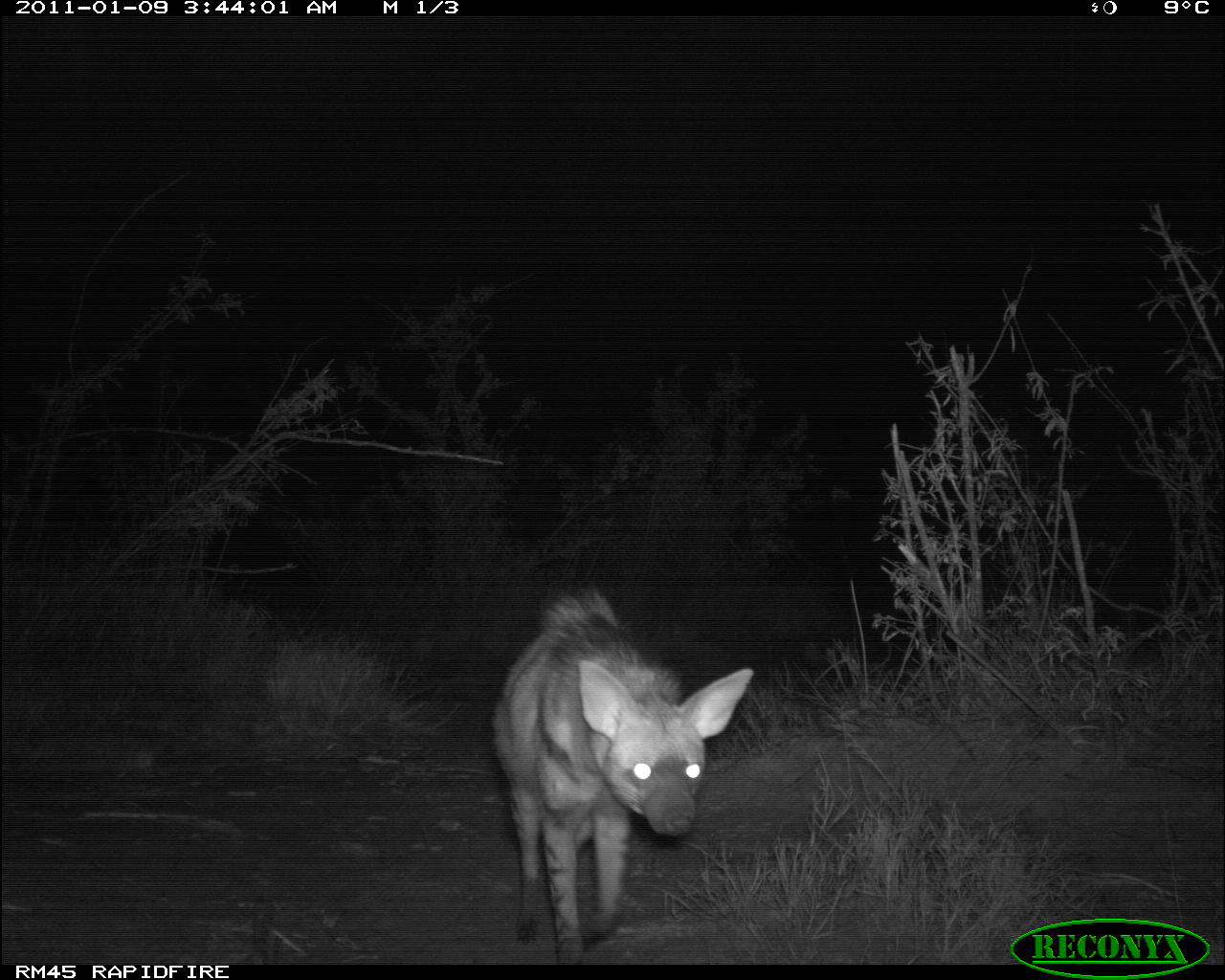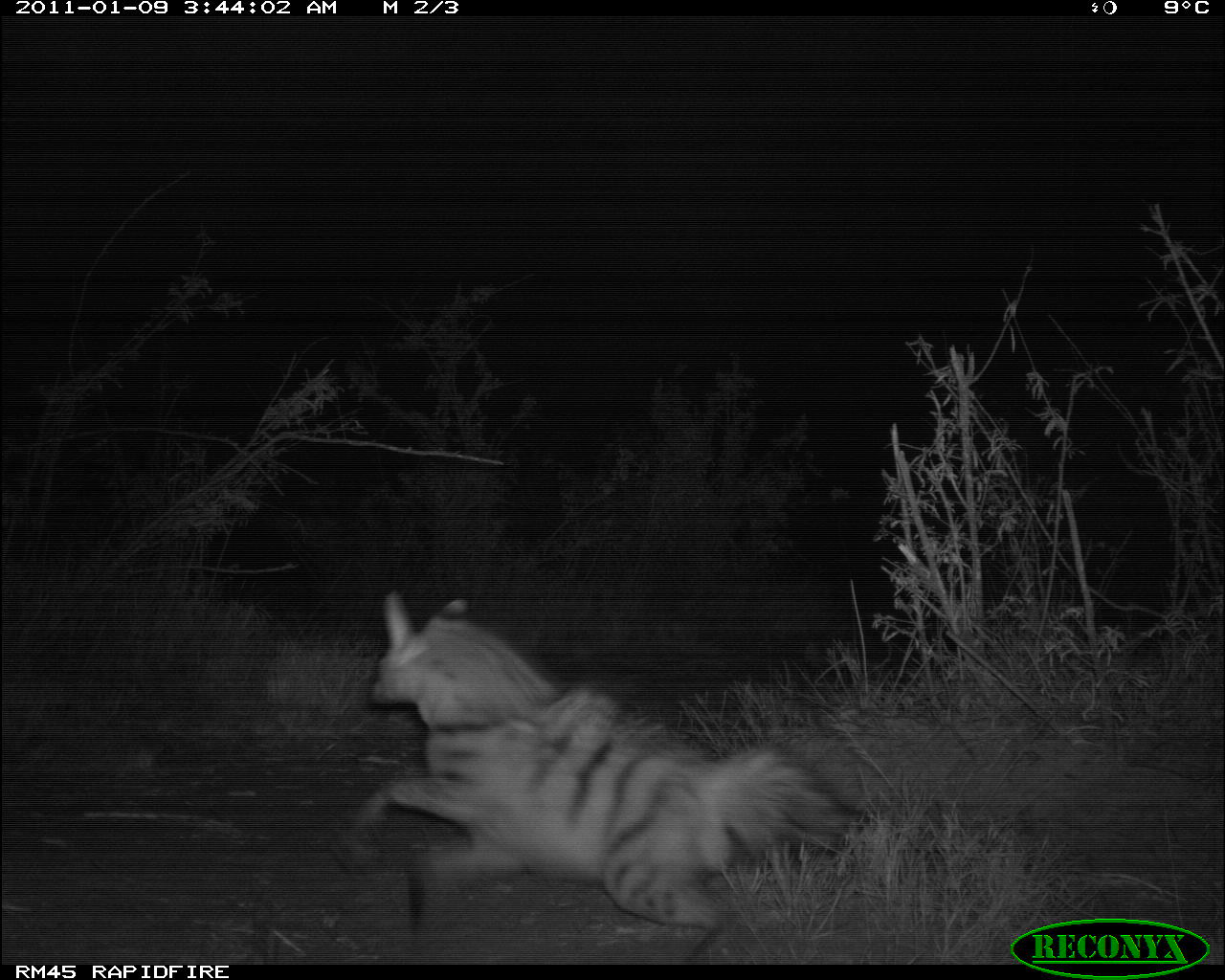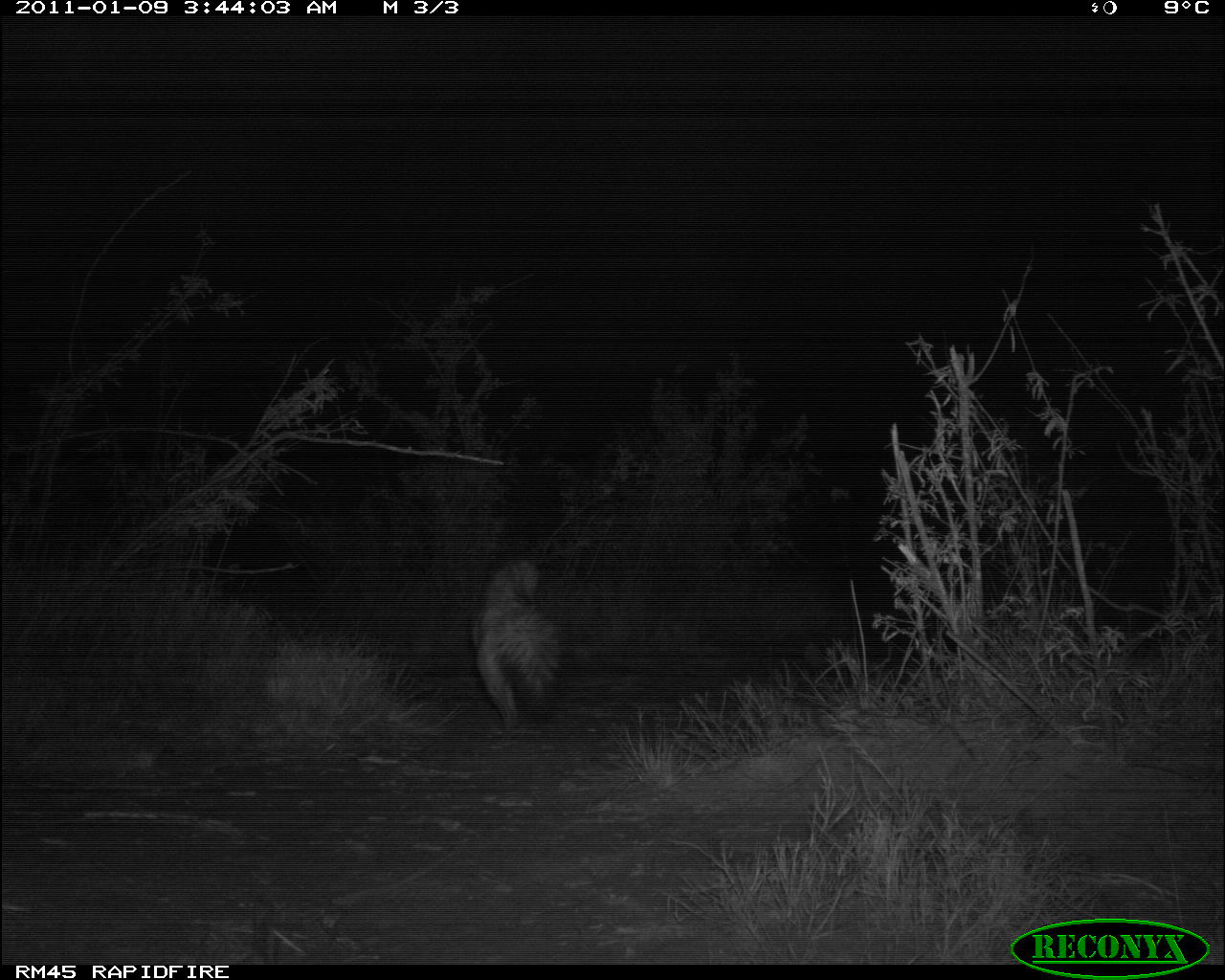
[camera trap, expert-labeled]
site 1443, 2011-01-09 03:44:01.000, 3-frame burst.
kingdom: Animalia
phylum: Chordata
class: Mammalia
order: Carnivora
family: Hyaenidae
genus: Proteles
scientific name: Proteles cristatus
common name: aardwolf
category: proteles cristata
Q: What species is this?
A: Proteles cristata (aardwolf) (Proteles cristatus).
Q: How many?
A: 1.